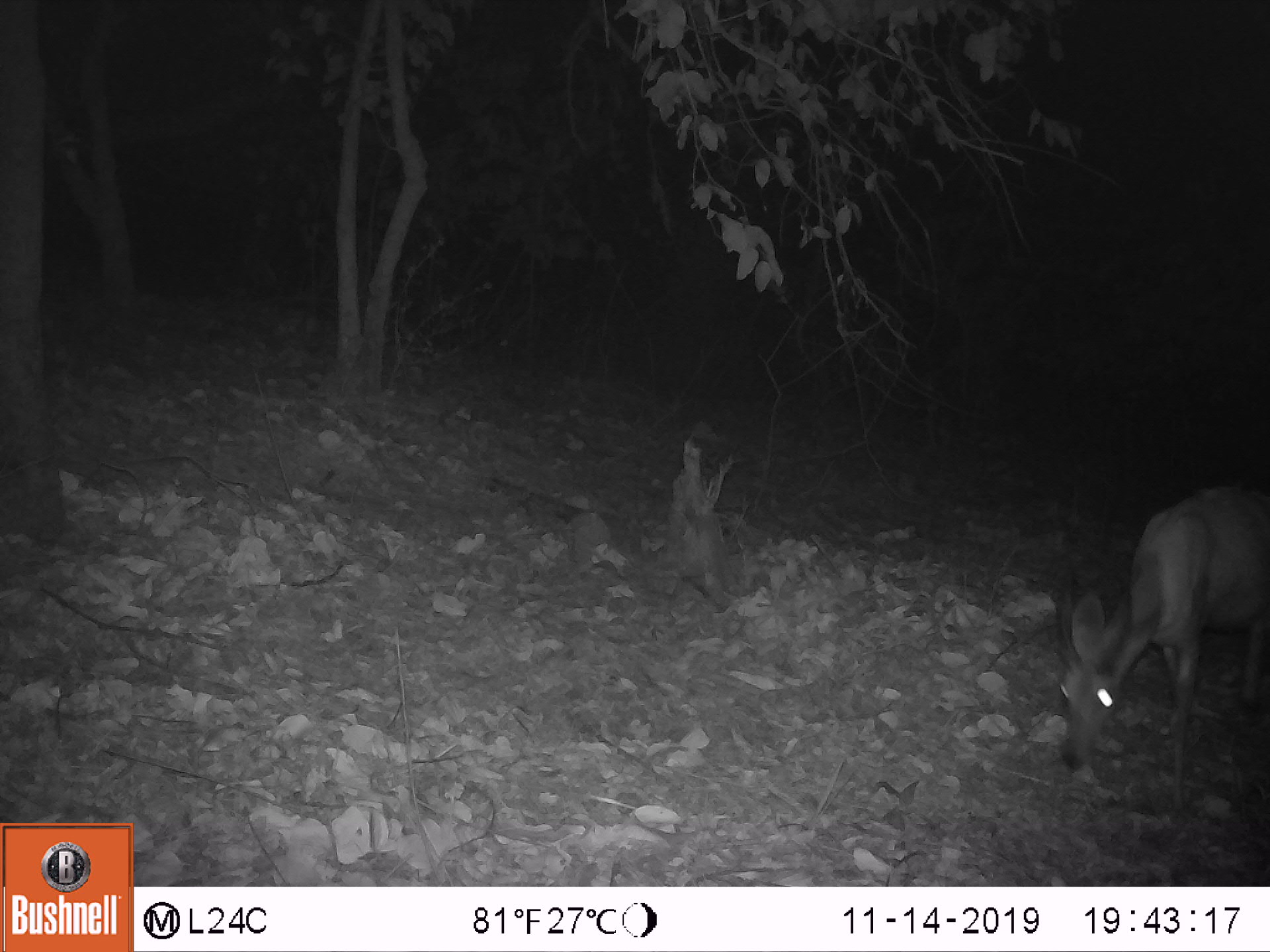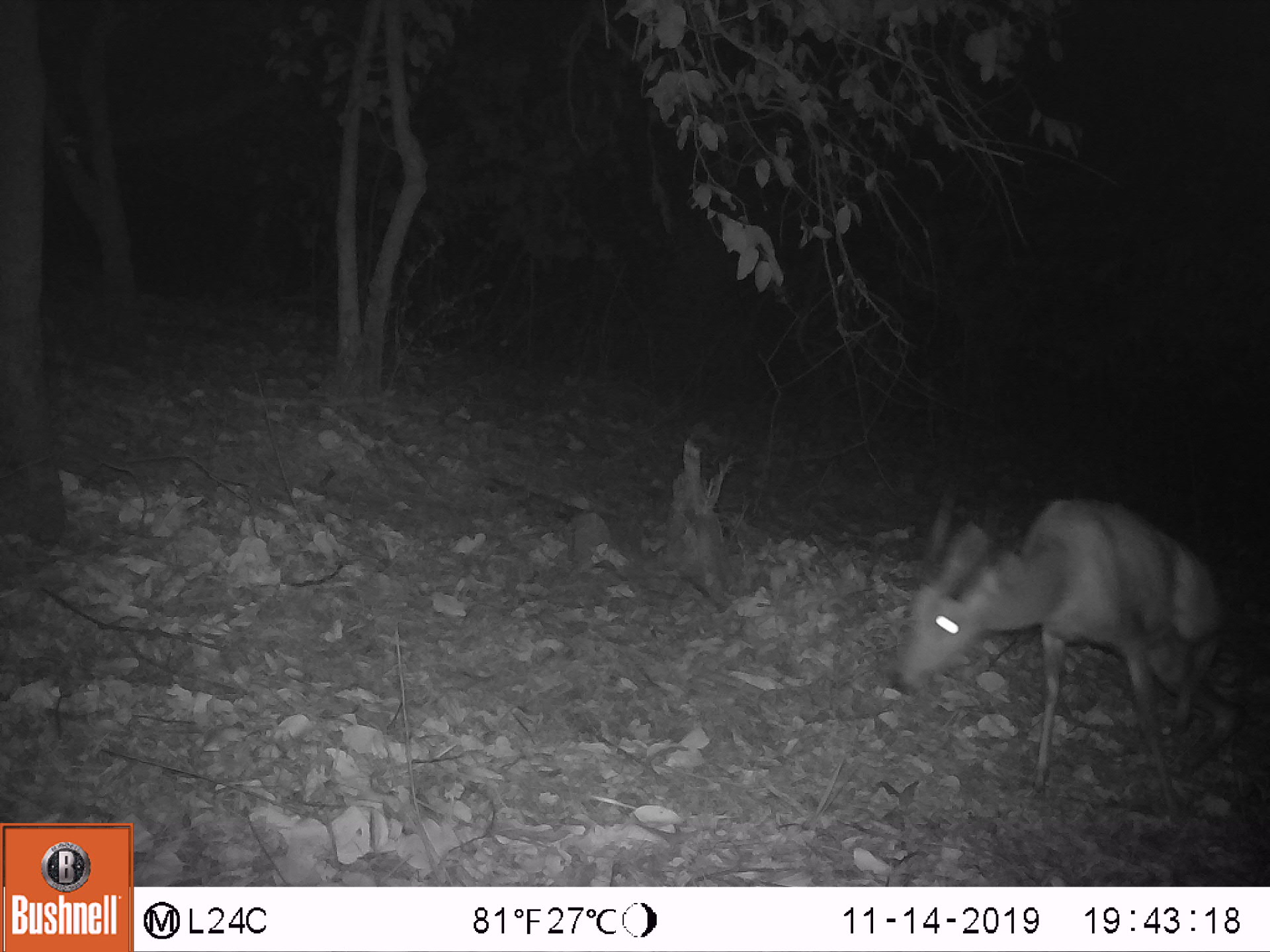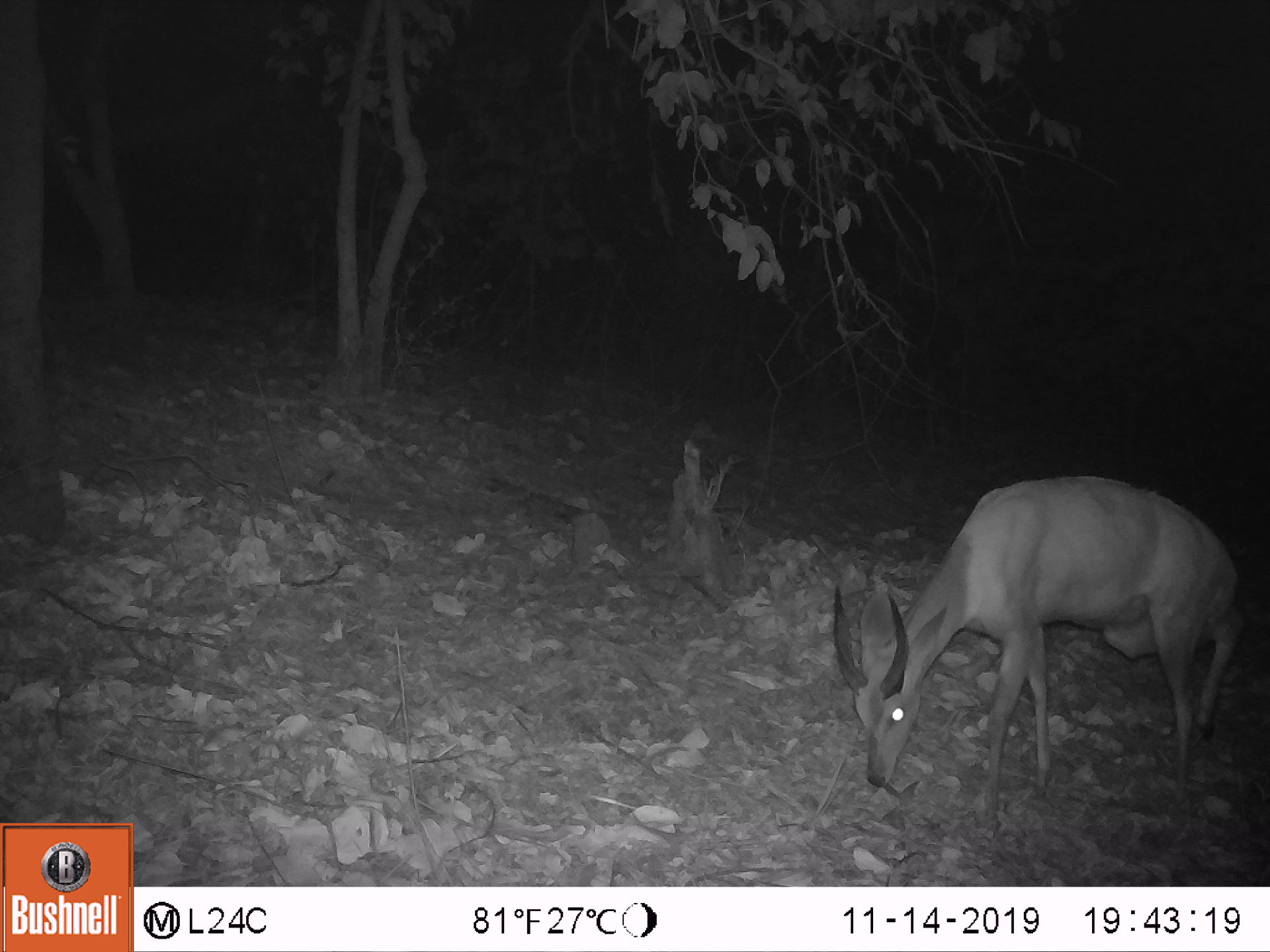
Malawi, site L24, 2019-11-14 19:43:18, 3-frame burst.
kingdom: Animalia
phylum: Chordata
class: Mammalia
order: Artiodactyla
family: Bovidae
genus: Tragelaphus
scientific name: Tragelaphus sylvaticus sylvaticus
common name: cape bushbuck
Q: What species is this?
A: Cape bushbuck (Tragelaphus sylvaticus sylvaticus).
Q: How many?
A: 1.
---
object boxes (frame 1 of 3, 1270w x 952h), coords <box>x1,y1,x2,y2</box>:
cape bushbuck: <box>1050,473,1269,826</box>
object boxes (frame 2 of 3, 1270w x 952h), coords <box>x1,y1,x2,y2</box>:
cape bushbuck: <box>888,475,1246,837</box>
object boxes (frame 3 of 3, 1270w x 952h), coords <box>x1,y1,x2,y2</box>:
cape bushbuck: <box>824,471,1244,824</box>